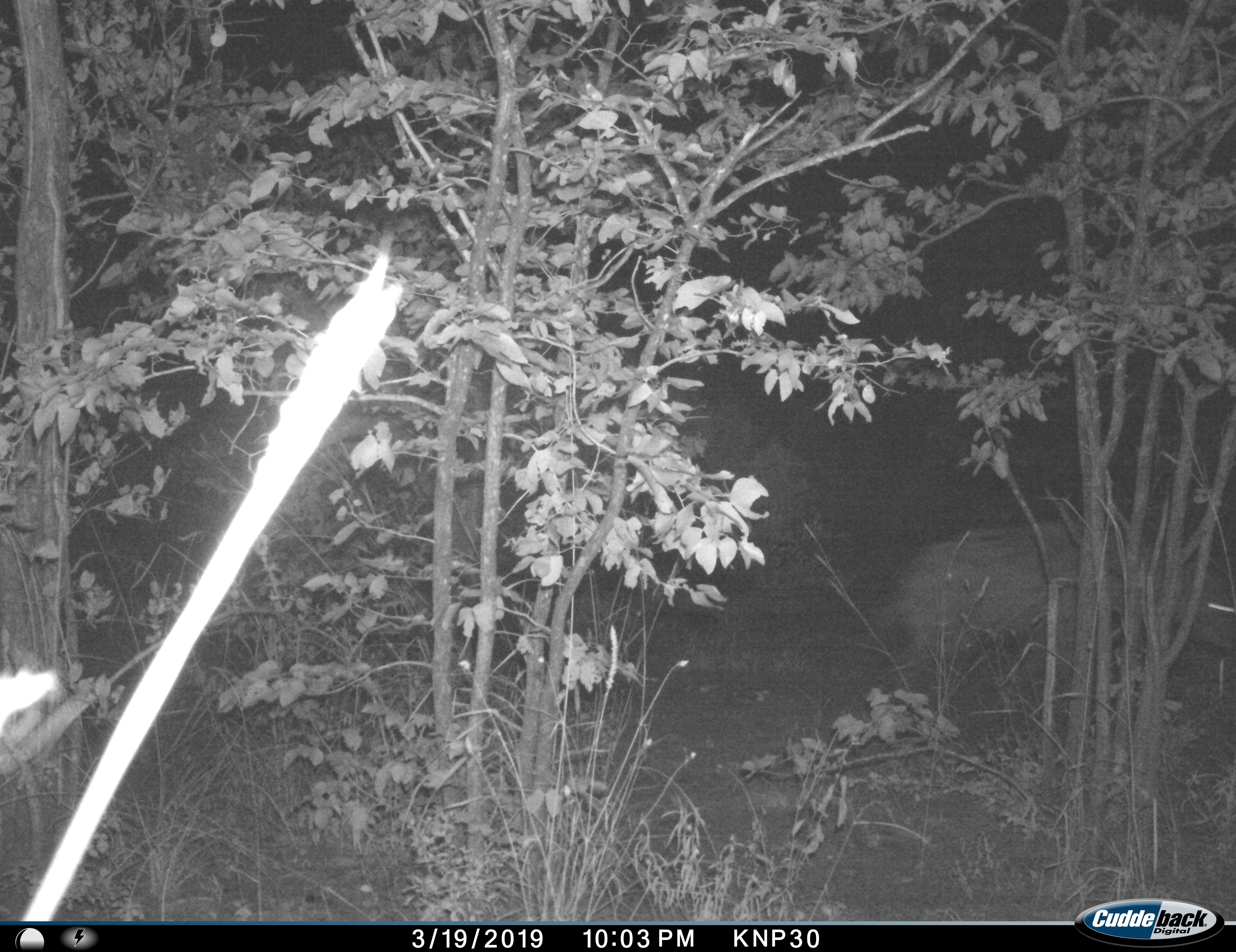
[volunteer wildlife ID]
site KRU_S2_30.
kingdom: Animalia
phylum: Chordata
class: Mammalia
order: Artiodactyla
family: Suidae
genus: Phacochoerus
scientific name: Phacochoerus africanus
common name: warthog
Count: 1.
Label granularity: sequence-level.